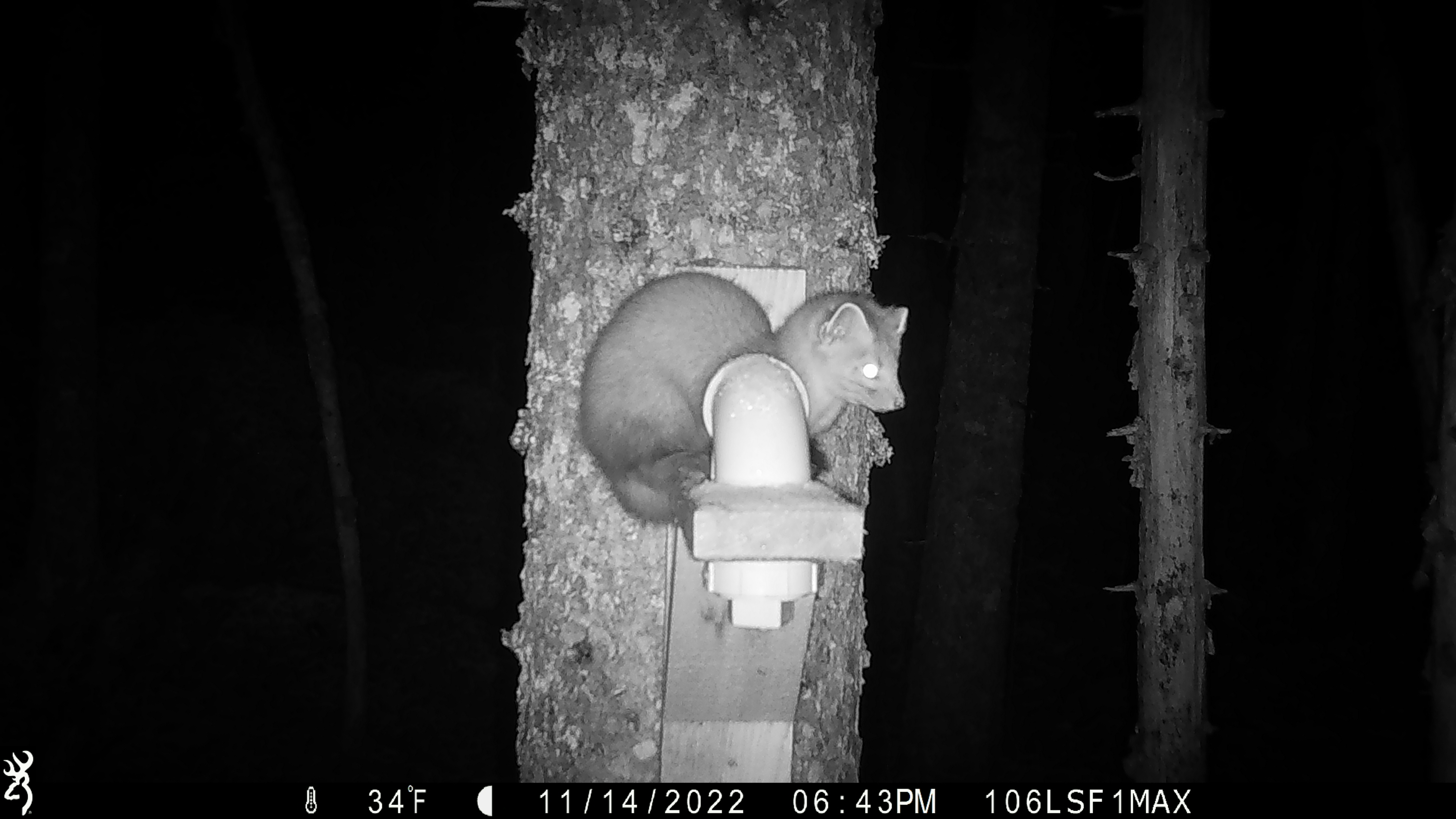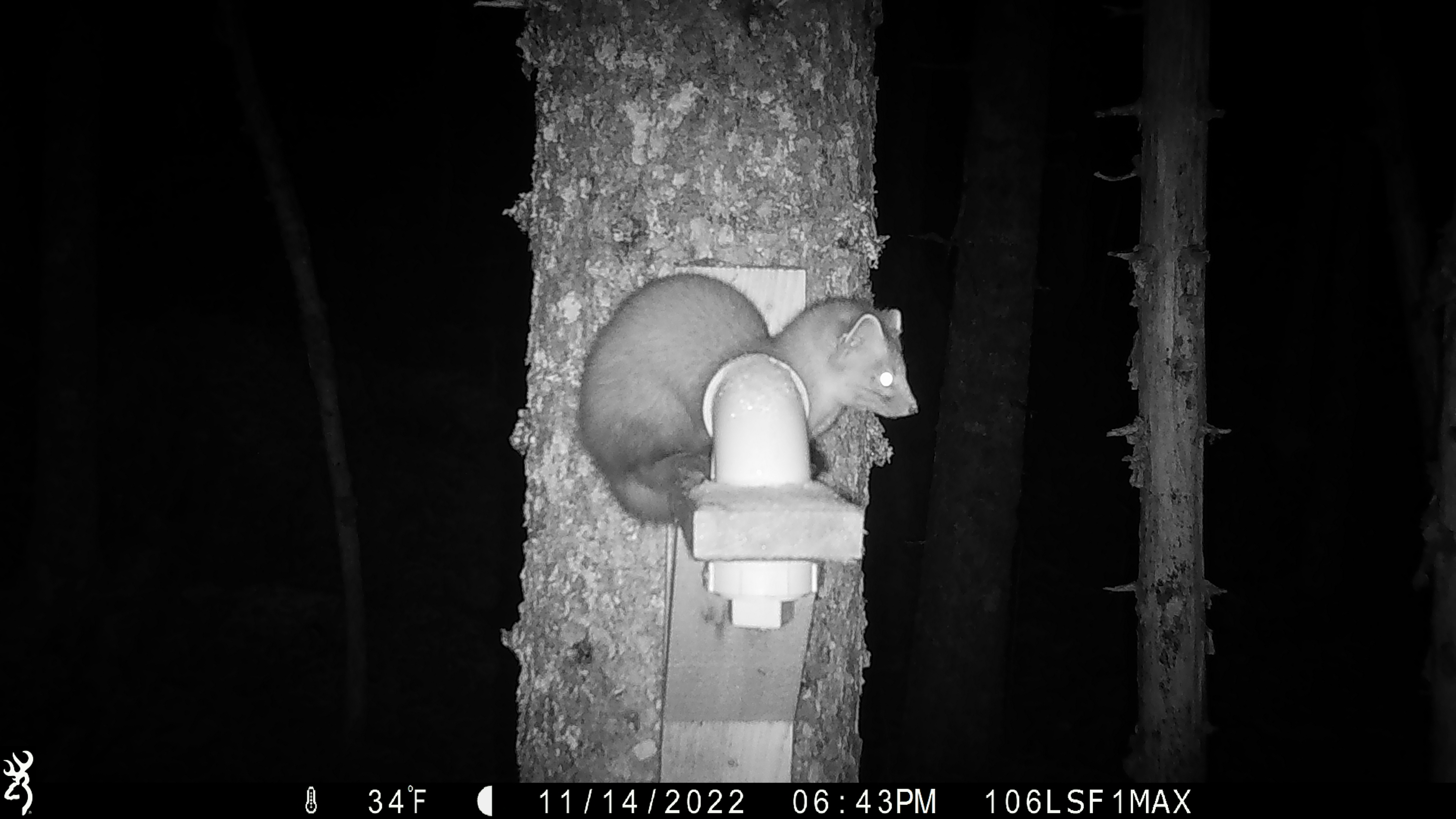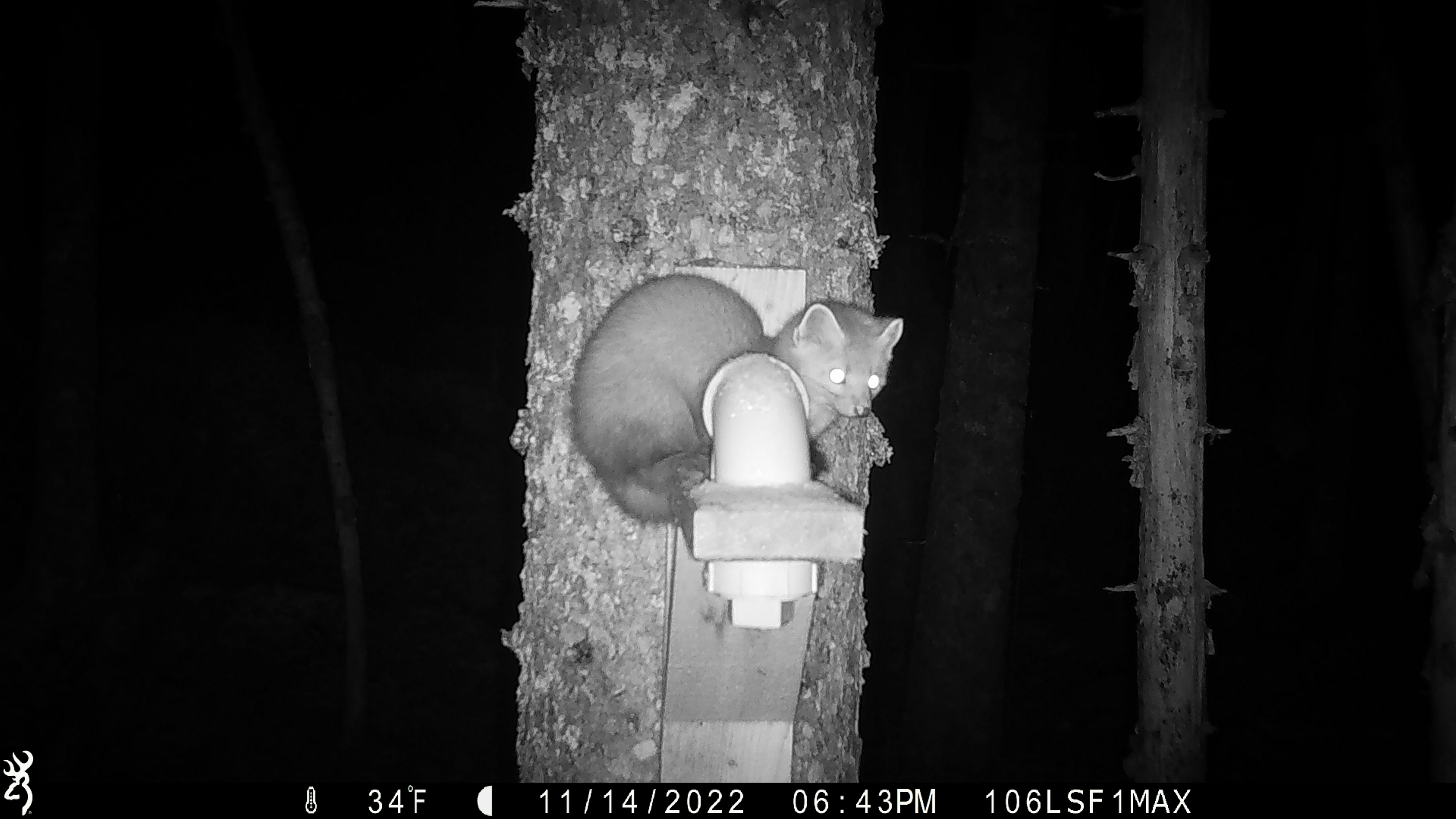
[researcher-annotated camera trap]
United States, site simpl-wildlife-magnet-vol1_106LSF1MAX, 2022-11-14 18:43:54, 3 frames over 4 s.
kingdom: Animalia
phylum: Chordata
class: Mammalia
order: Carnivora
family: Mustelidae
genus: Martes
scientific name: Martes americana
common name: american marten